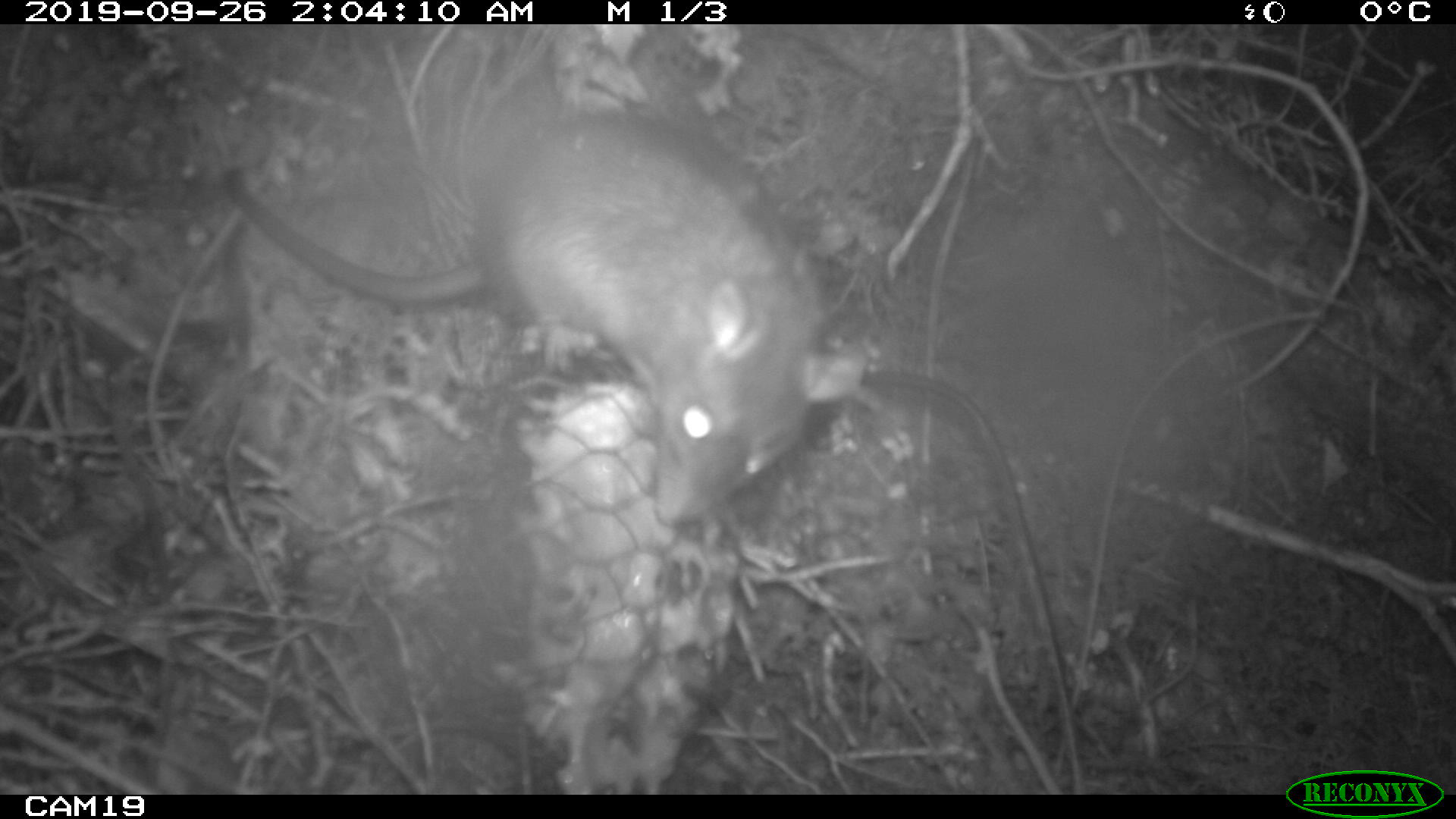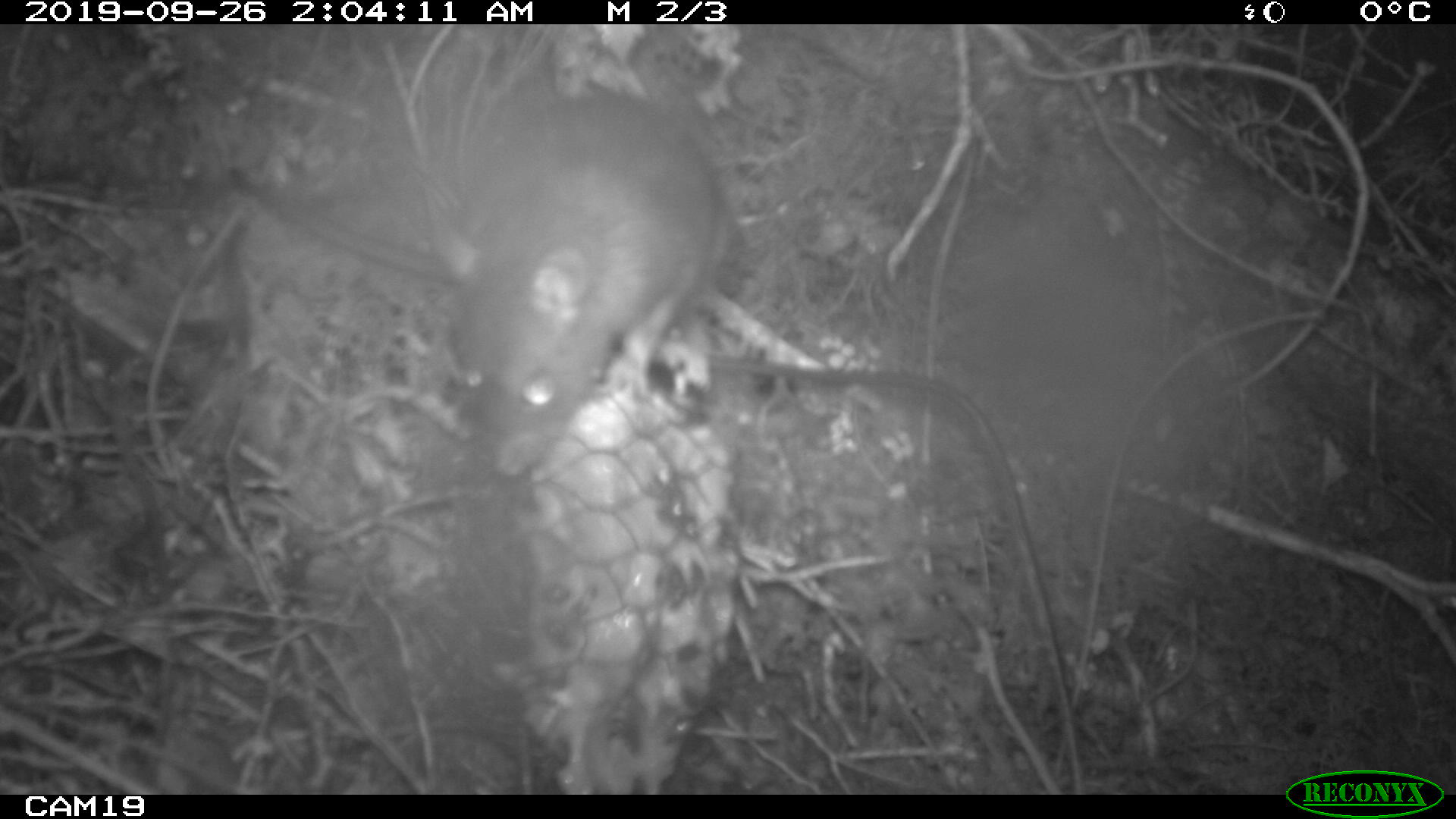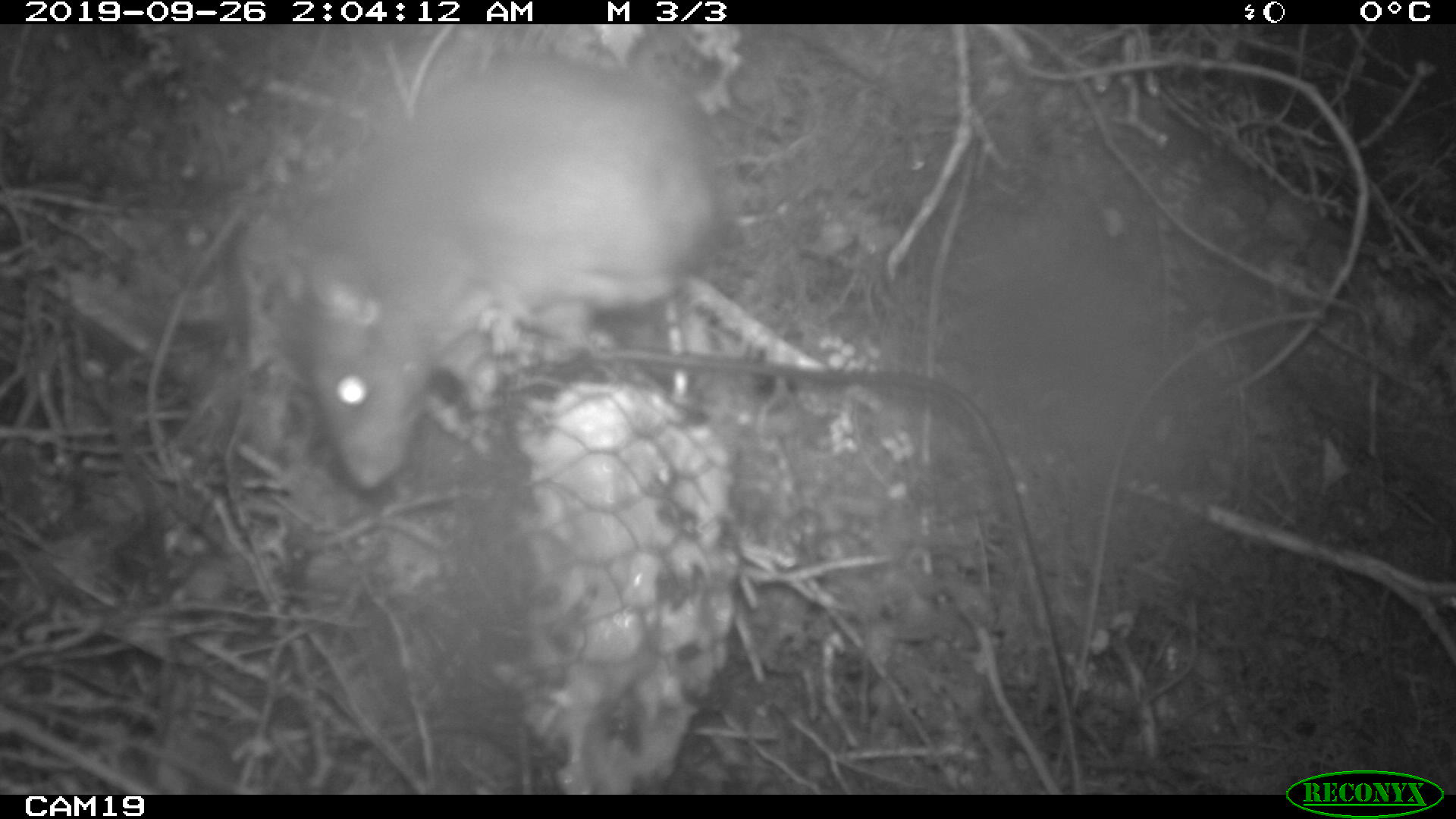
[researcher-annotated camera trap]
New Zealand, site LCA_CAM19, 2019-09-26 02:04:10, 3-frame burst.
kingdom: Animalia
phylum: Chordata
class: Mammalia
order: Rodentia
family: Muridae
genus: Rattus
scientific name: Rattus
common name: rat